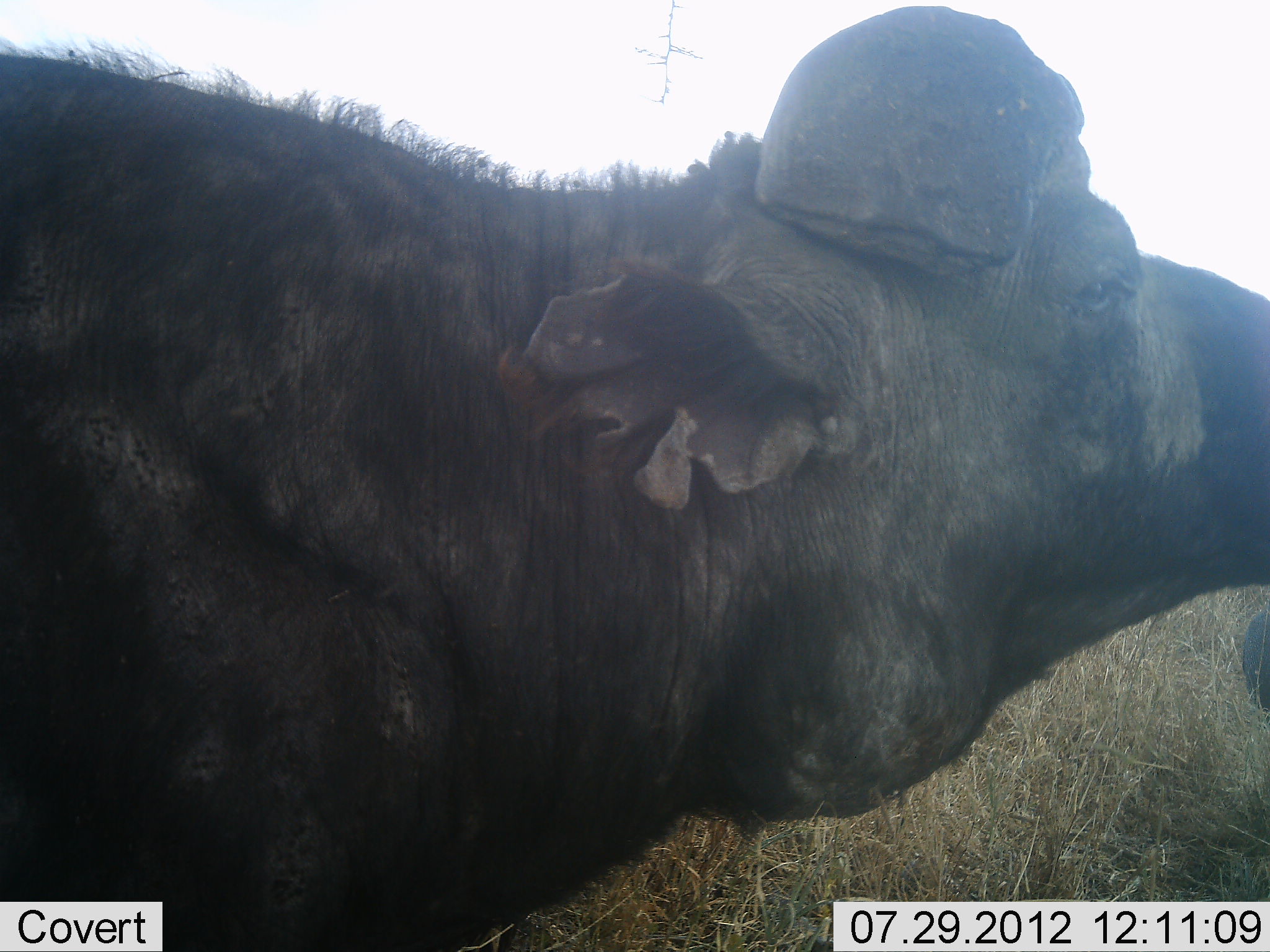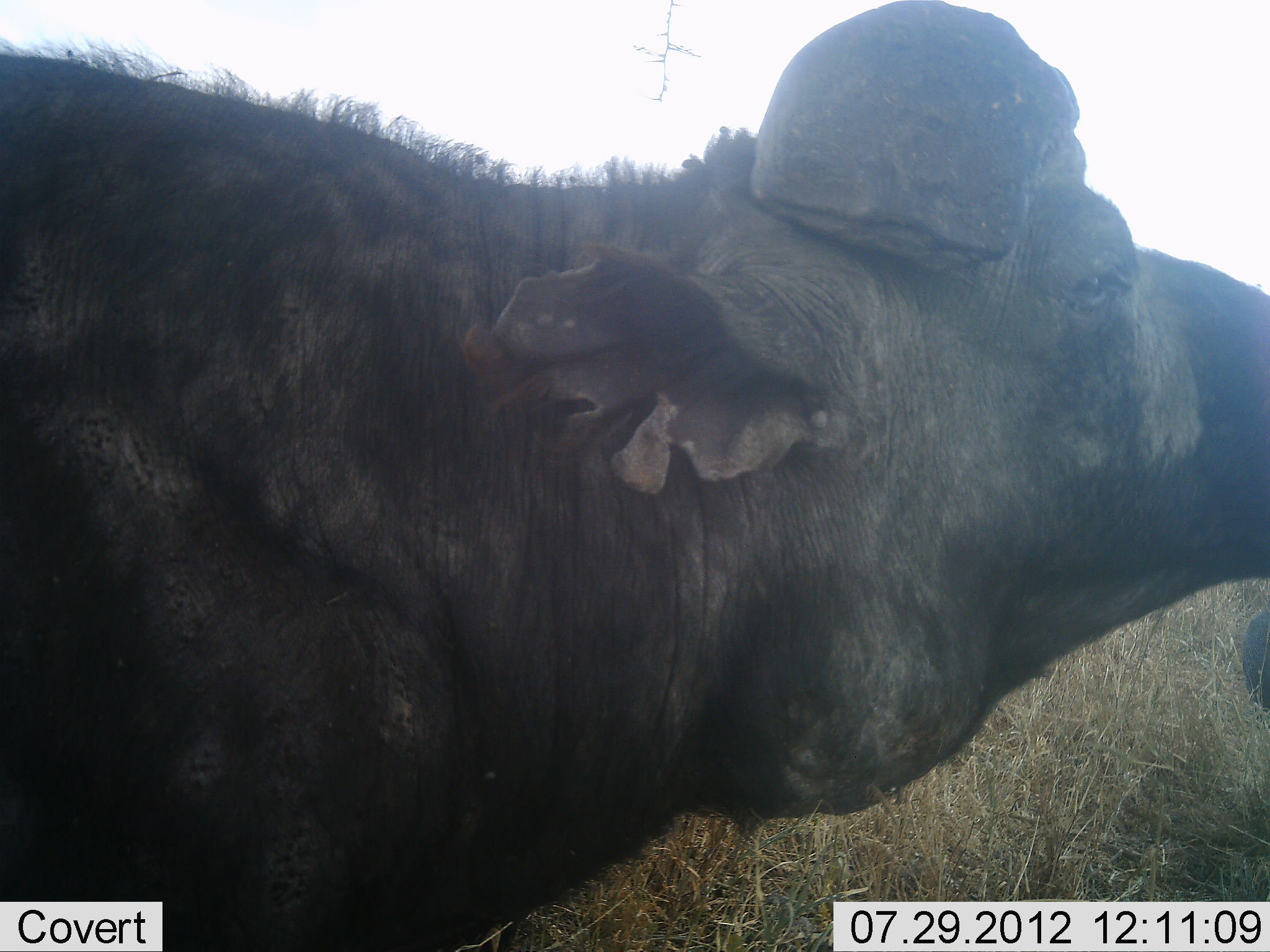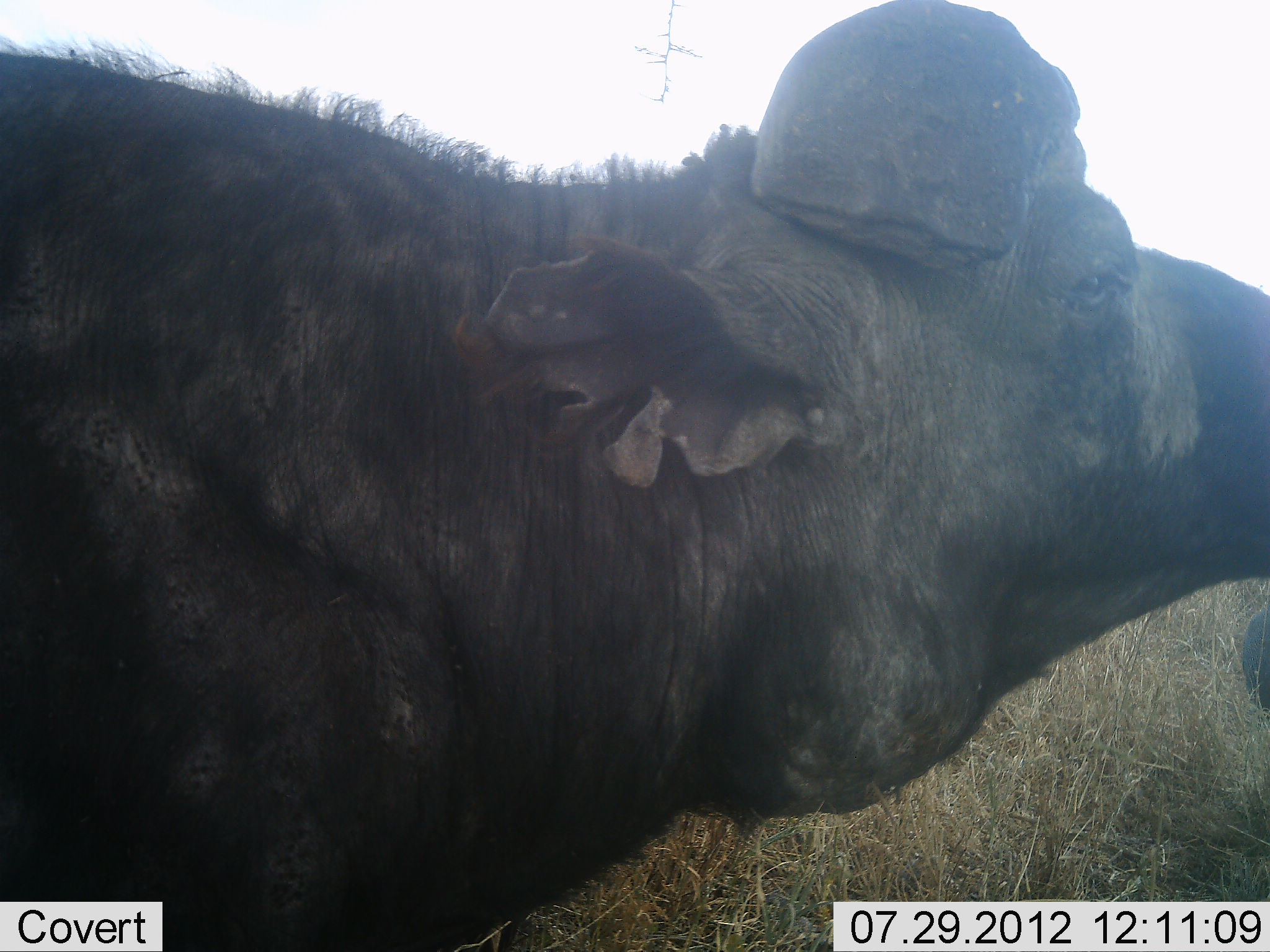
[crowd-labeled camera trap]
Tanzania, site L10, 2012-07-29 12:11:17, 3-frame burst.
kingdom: Animalia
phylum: Chordata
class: Mammalia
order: Artiodactyla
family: Bovidae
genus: Syncerus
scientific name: Syncerus caffer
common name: cape buffalo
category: buffalo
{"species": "buffalo (cape buffalo) (Syncerus caffer)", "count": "1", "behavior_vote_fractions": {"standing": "100%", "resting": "10%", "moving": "0%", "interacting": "10%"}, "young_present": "0%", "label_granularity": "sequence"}